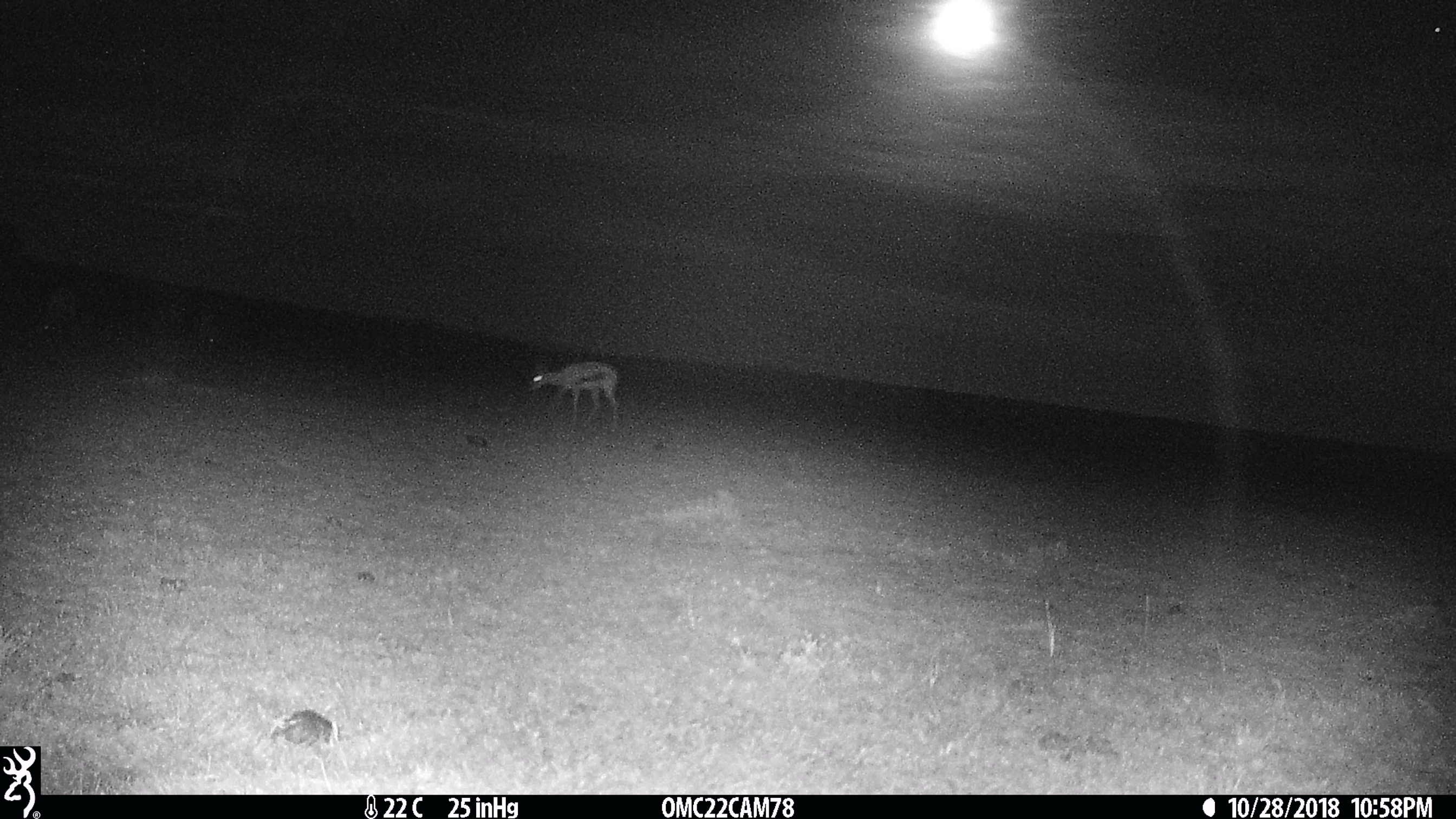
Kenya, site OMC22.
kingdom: Animalia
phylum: Chordata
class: Mammalia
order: Artiodactyla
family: Bovidae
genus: Eudorcas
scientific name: Eudorcas thomsonii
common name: thomon's gazelle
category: gazelle thomsons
Gazelle thomsons (thomon's gazelle) (Eudorcas thomsonii).